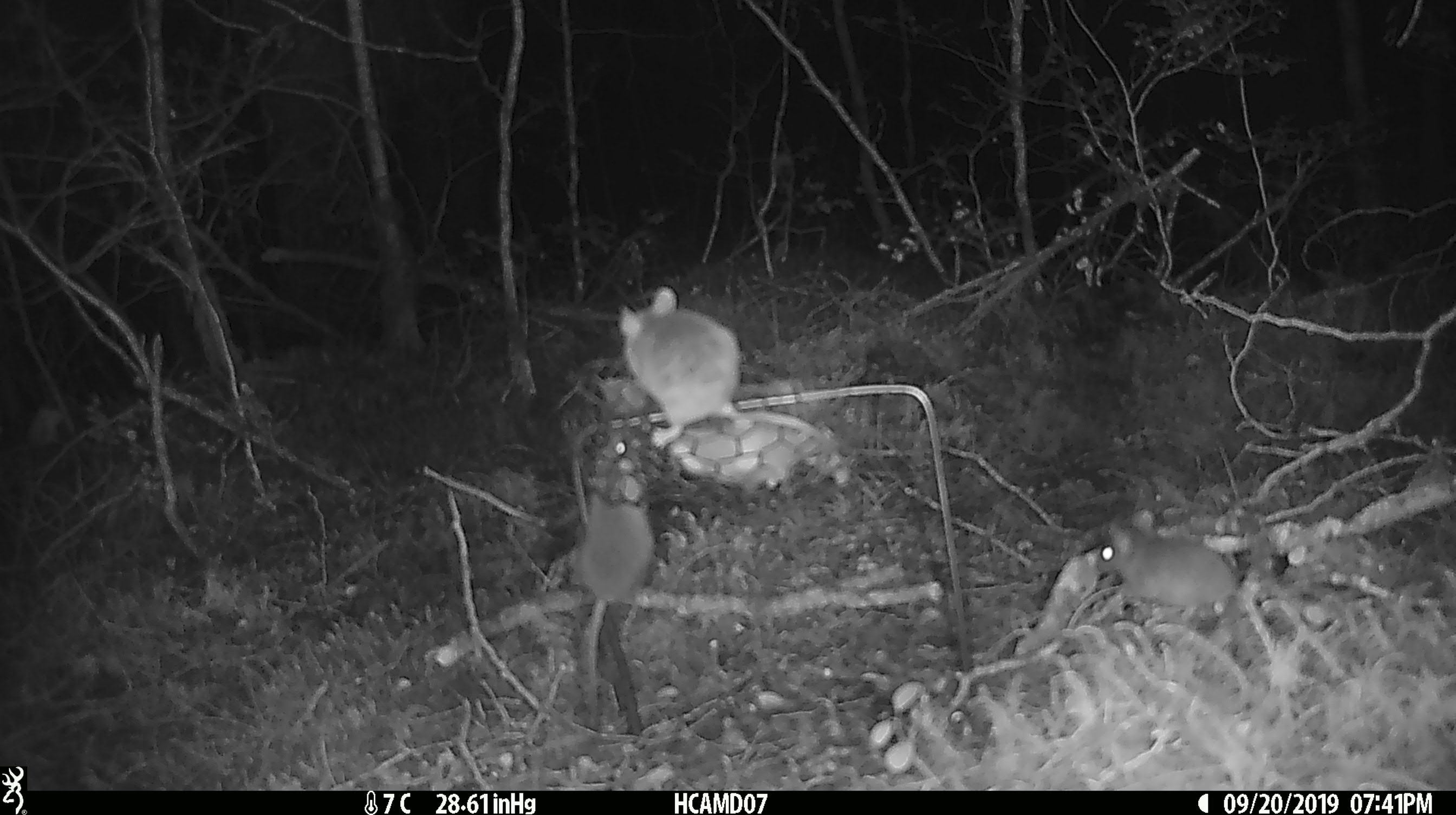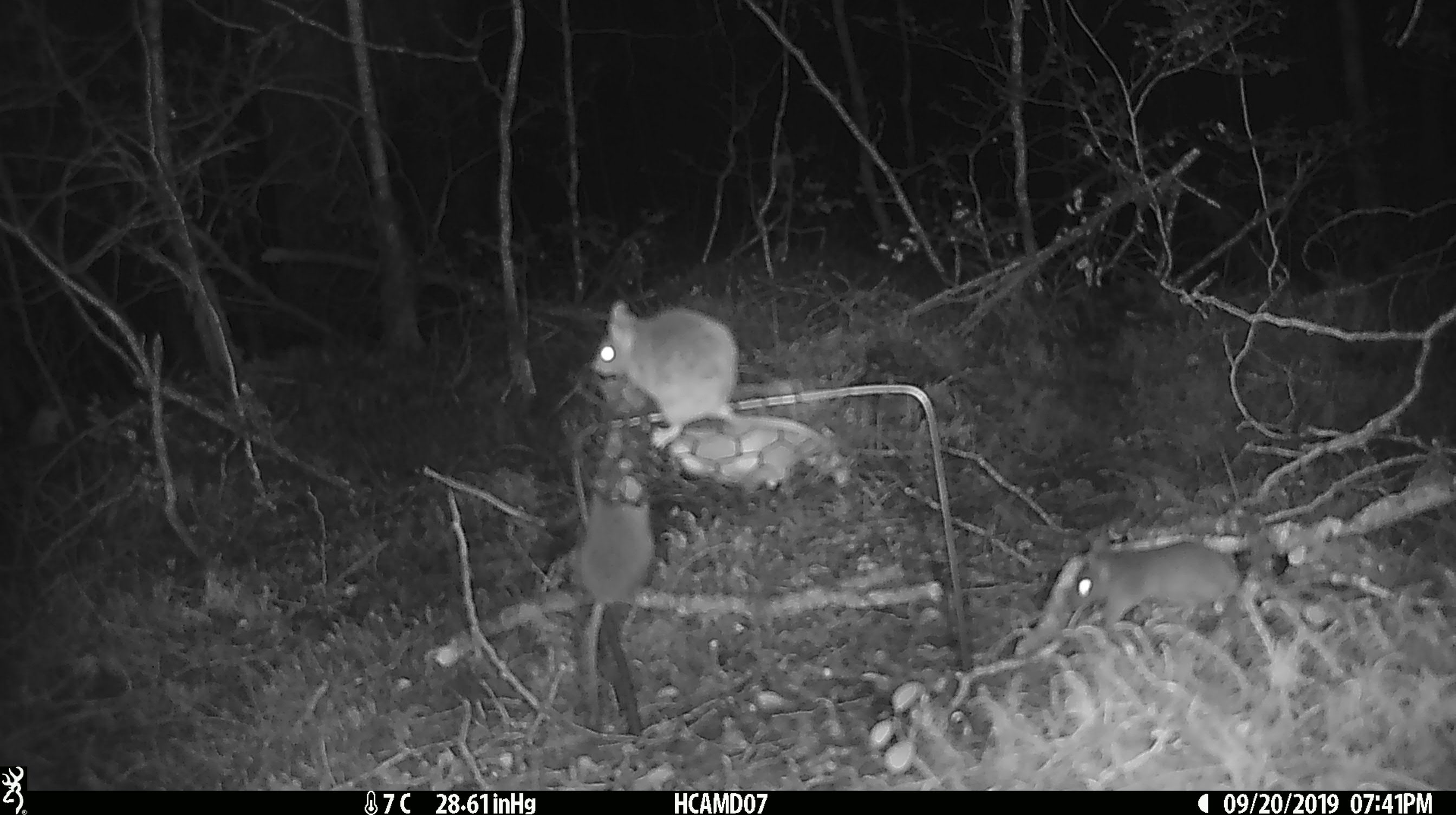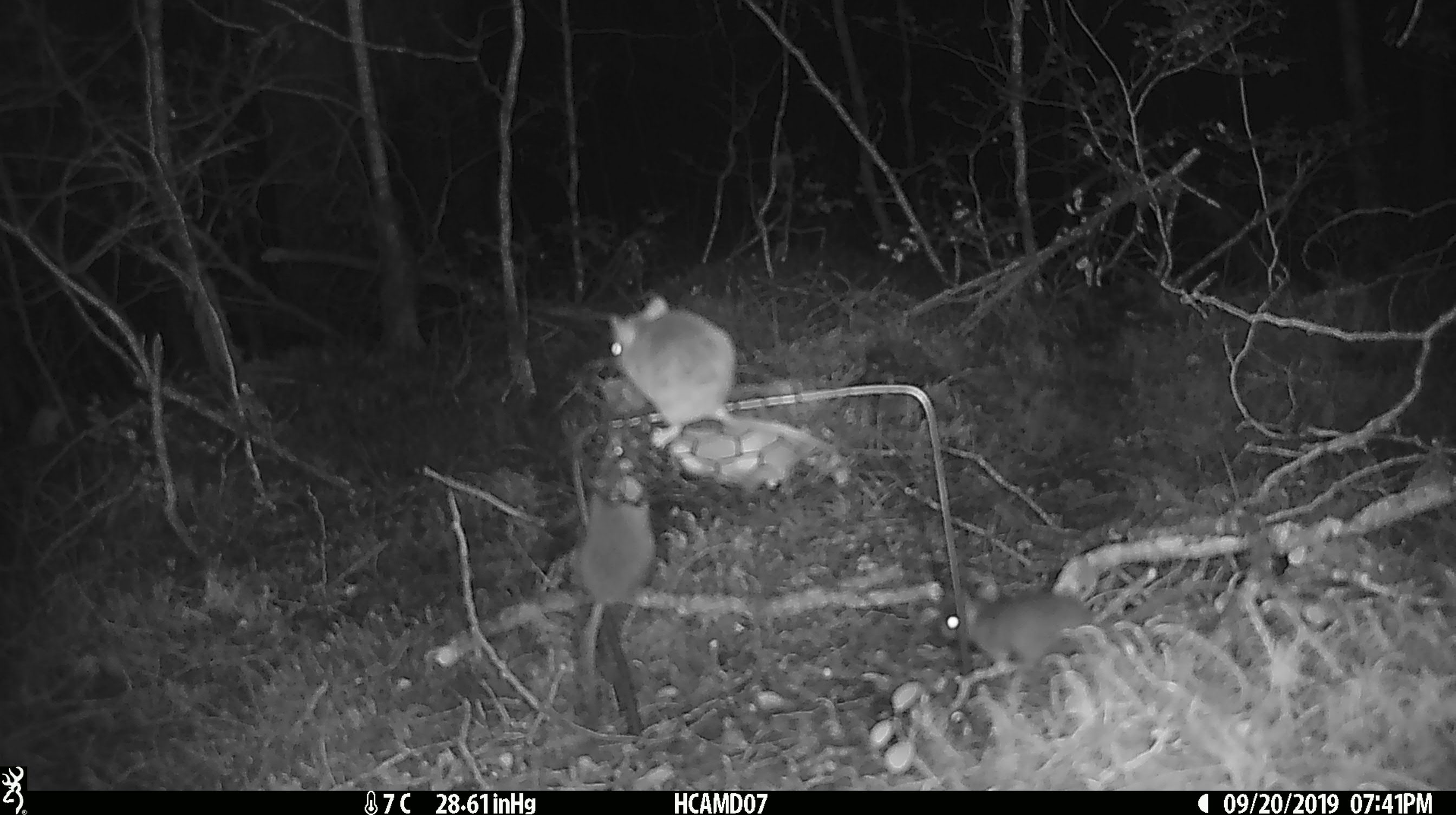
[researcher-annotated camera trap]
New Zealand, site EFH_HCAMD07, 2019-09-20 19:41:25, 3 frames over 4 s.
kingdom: Animalia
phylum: Chordata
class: Mammalia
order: Rodentia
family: Muridae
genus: Mus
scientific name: Mus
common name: mouse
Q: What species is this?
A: Mouse (Mus).